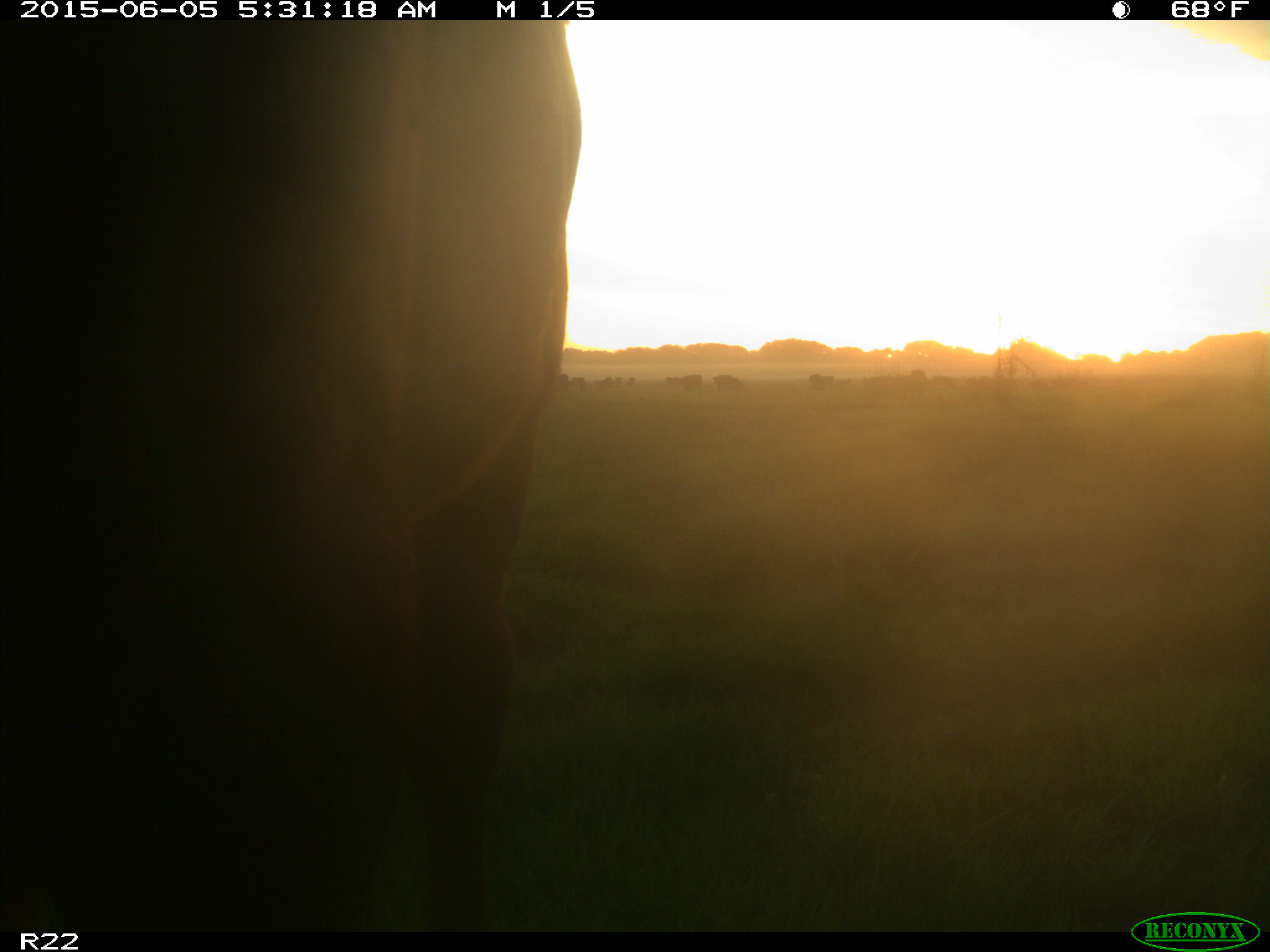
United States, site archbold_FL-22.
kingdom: Animalia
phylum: Chordata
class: Mammalia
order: Artiodactyla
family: Bovidae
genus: Bos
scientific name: Bos taurus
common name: domestic cow